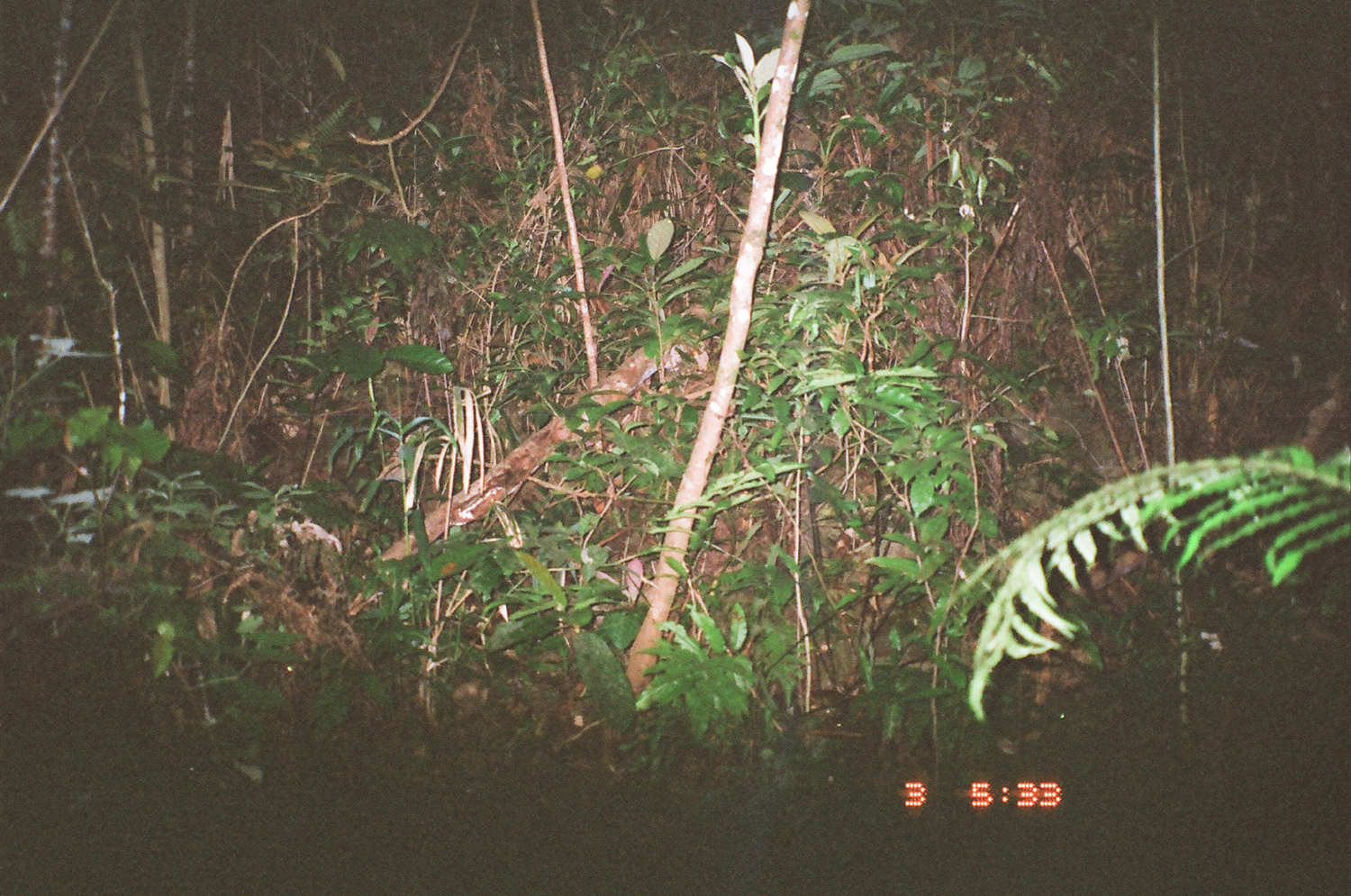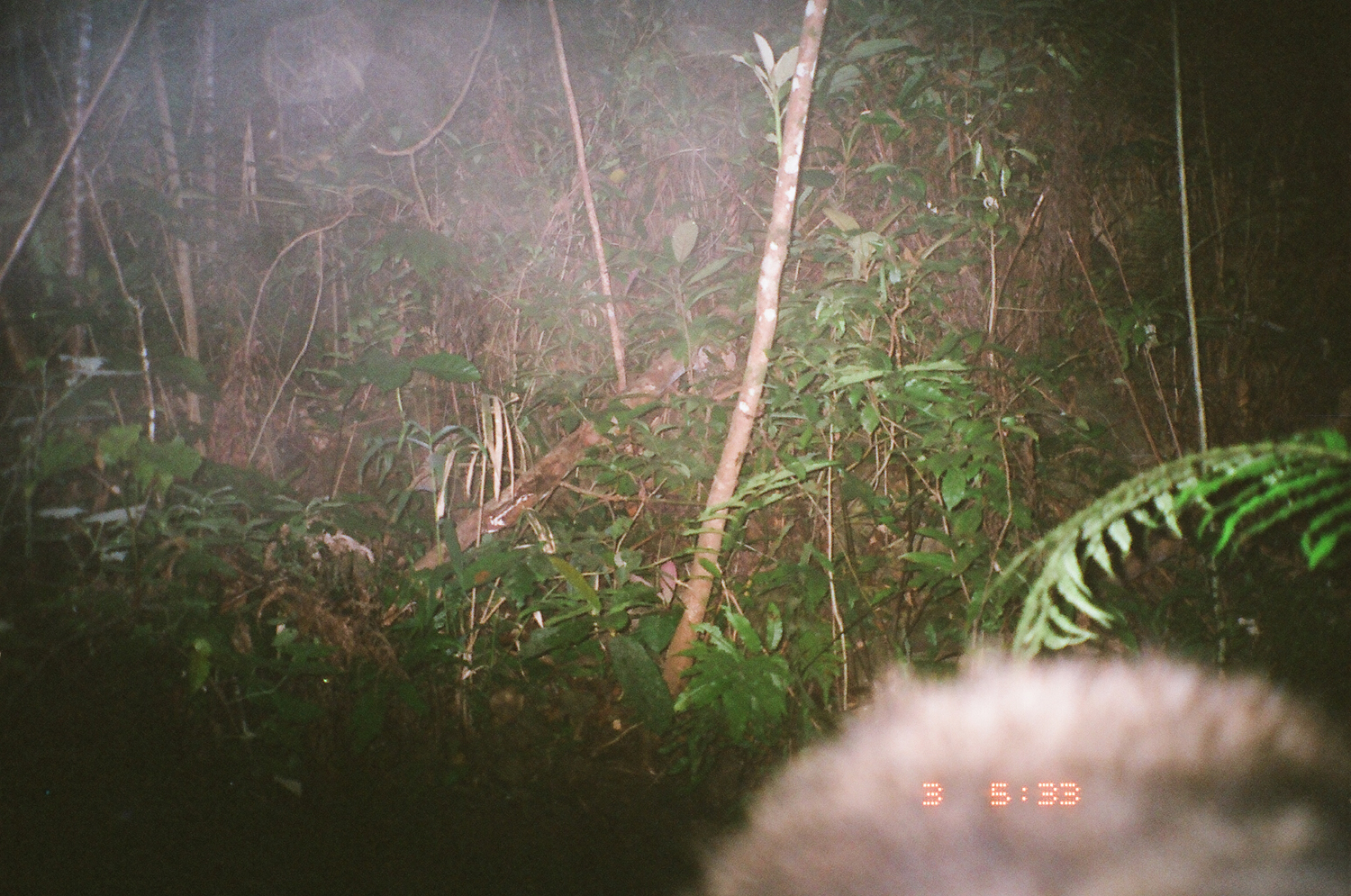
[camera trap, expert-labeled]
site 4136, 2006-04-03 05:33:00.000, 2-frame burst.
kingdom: Animalia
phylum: Chordata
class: Mammalia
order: Carnivora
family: Mustelidae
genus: Arctonyx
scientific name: Arctonyx collaris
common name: greater hog badger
Arctonyx collaris (greater hog badger), count 1.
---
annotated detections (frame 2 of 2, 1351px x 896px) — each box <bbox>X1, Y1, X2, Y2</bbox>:
arctonyx collaris: <bbox>691, 638, 1350, 896</bbox>